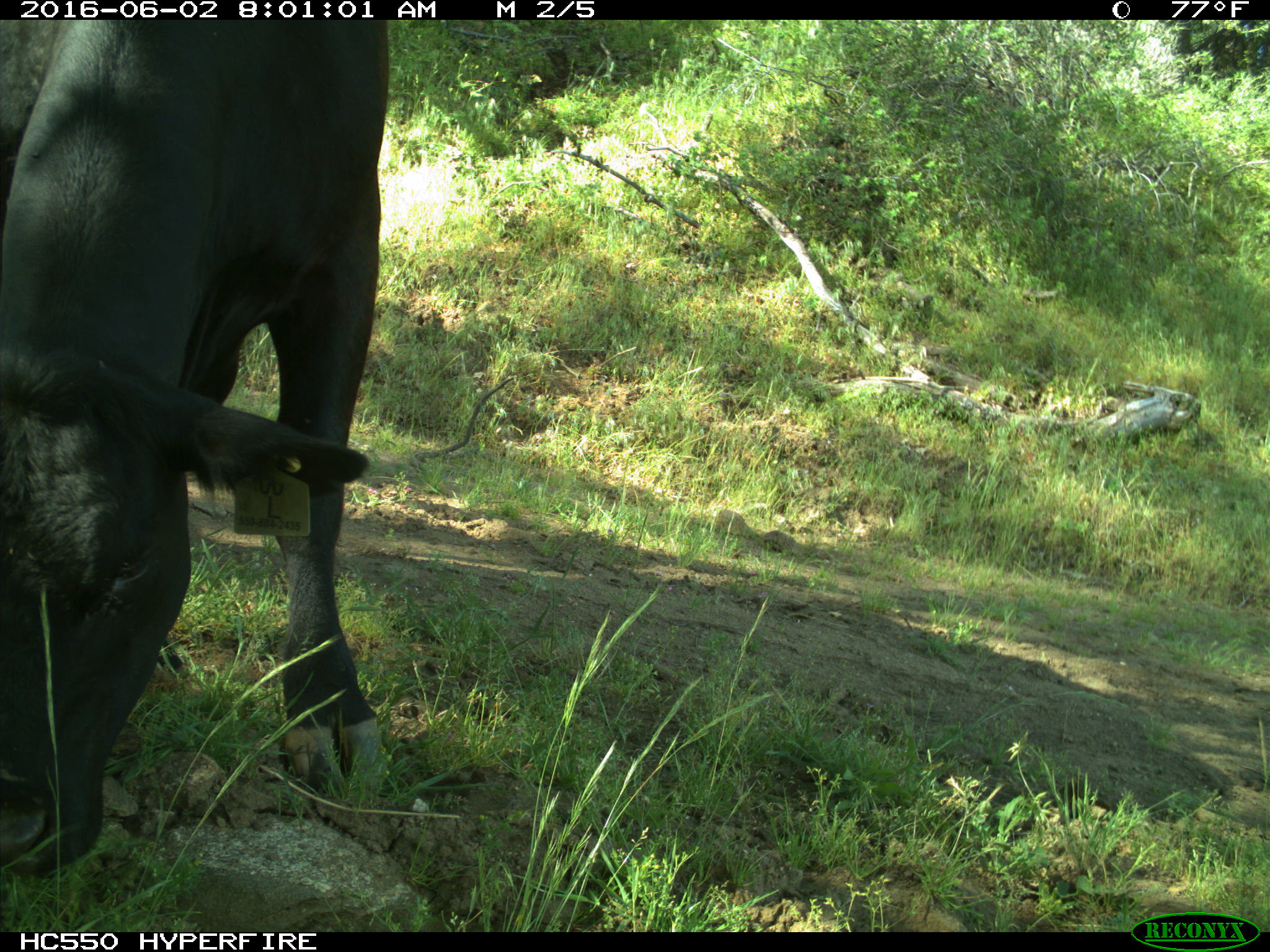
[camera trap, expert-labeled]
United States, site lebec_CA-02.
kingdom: Animalia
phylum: Chordata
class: Mammalia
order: Artiodactyla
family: Bovidae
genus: Bos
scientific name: Bos taurus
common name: domestic cow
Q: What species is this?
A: Bos taurus (domestic cow).